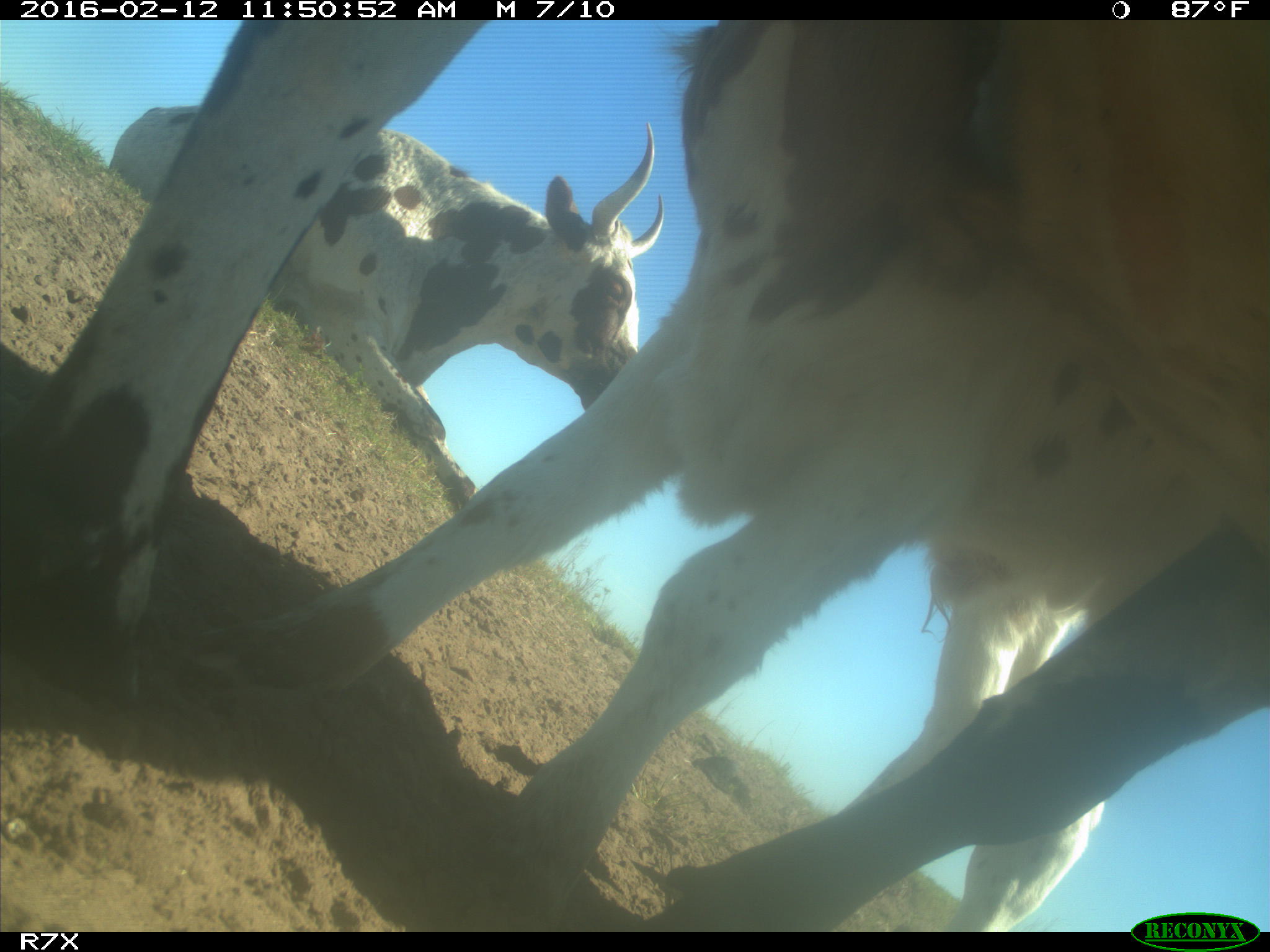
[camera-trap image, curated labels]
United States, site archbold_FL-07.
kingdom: Animalia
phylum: Chordata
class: Mammalia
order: Artiodactyla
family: Bovidae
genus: Bos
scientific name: Bos taurus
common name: domestic cow